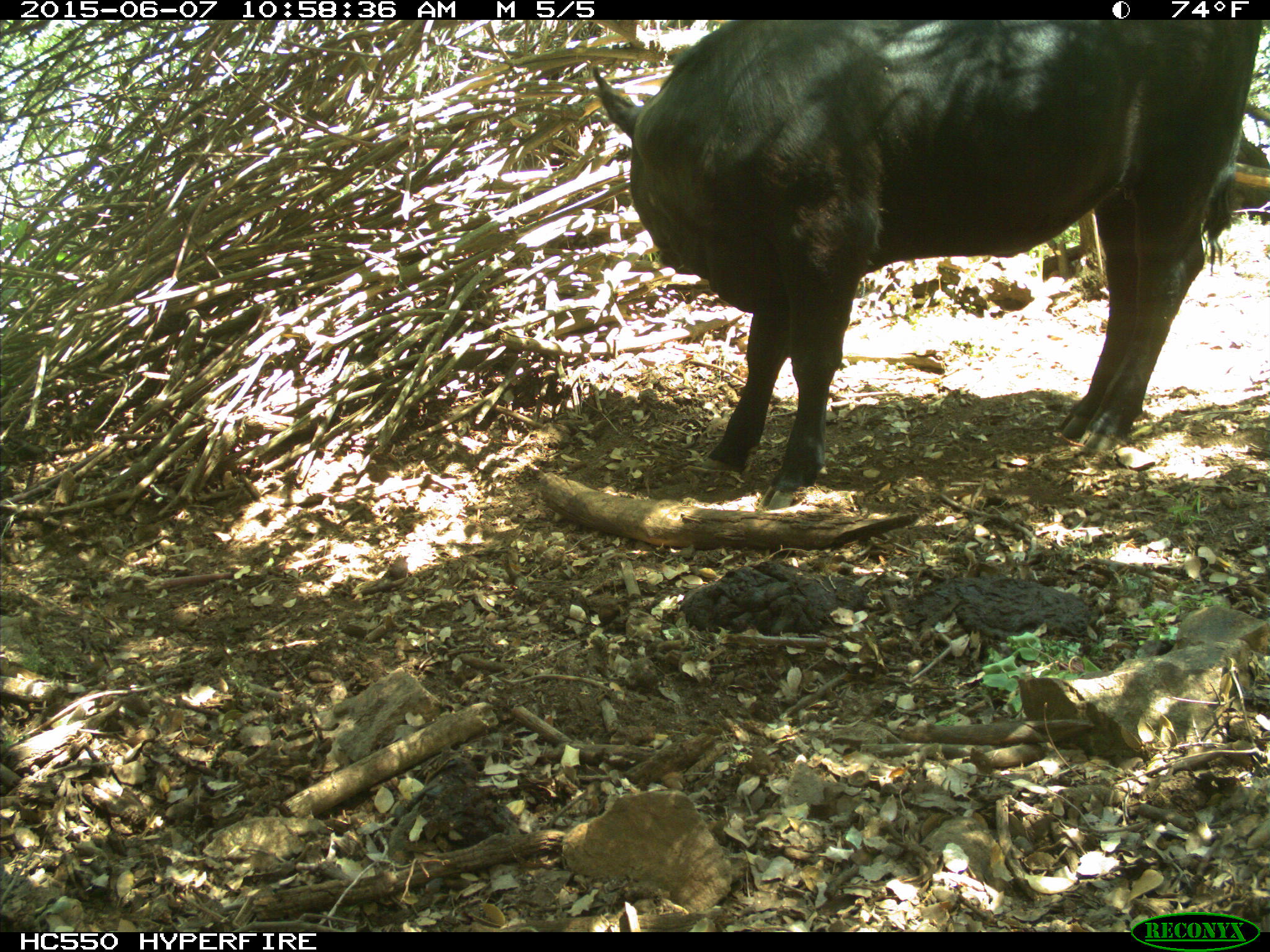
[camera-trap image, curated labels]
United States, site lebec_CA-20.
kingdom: Animalia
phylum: Chordata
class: Mammalia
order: Artiodactyla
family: Bovidae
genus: Bos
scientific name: Bos taurus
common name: domestic cow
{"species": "Bos taurus (domestic cow)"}